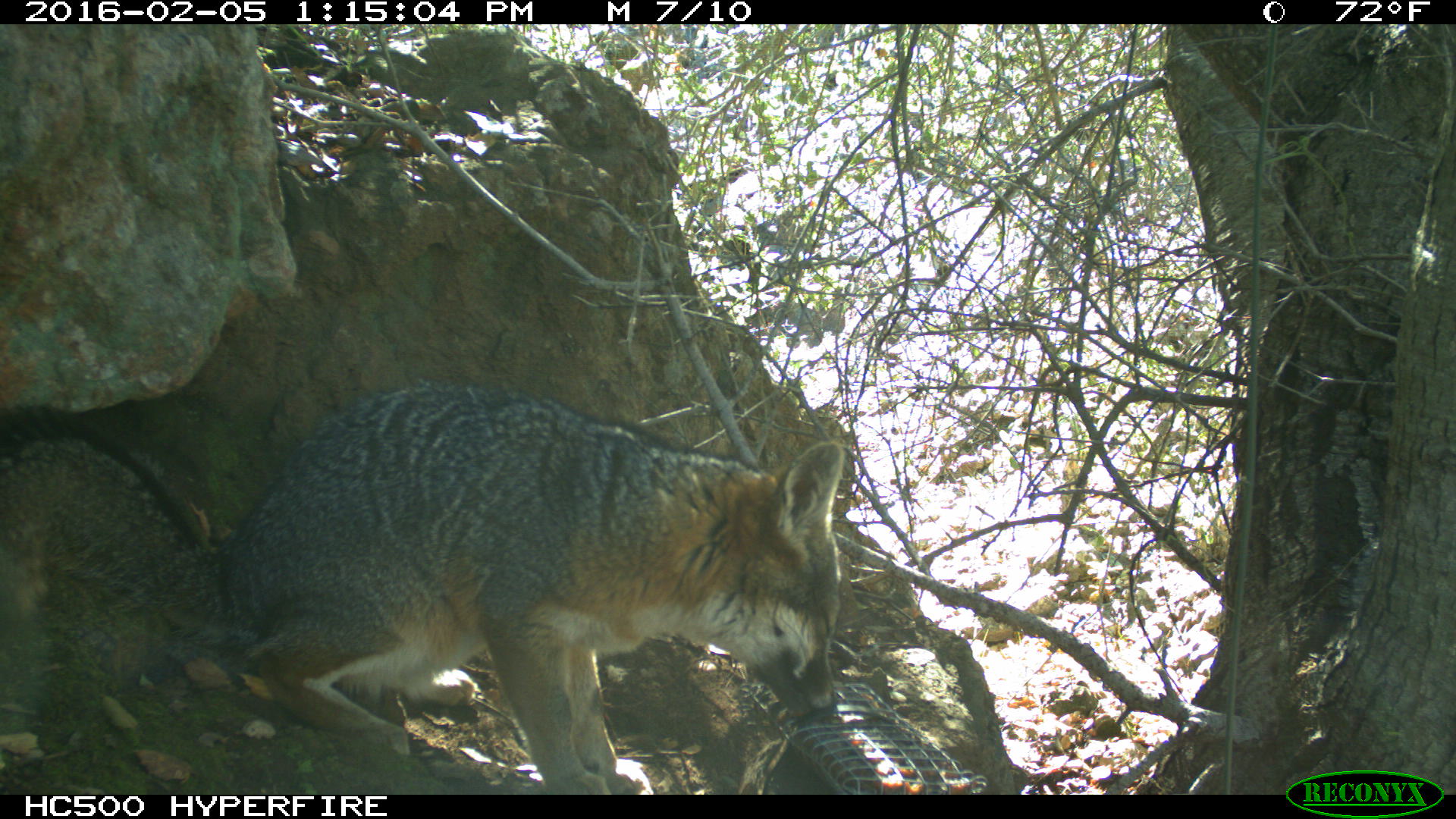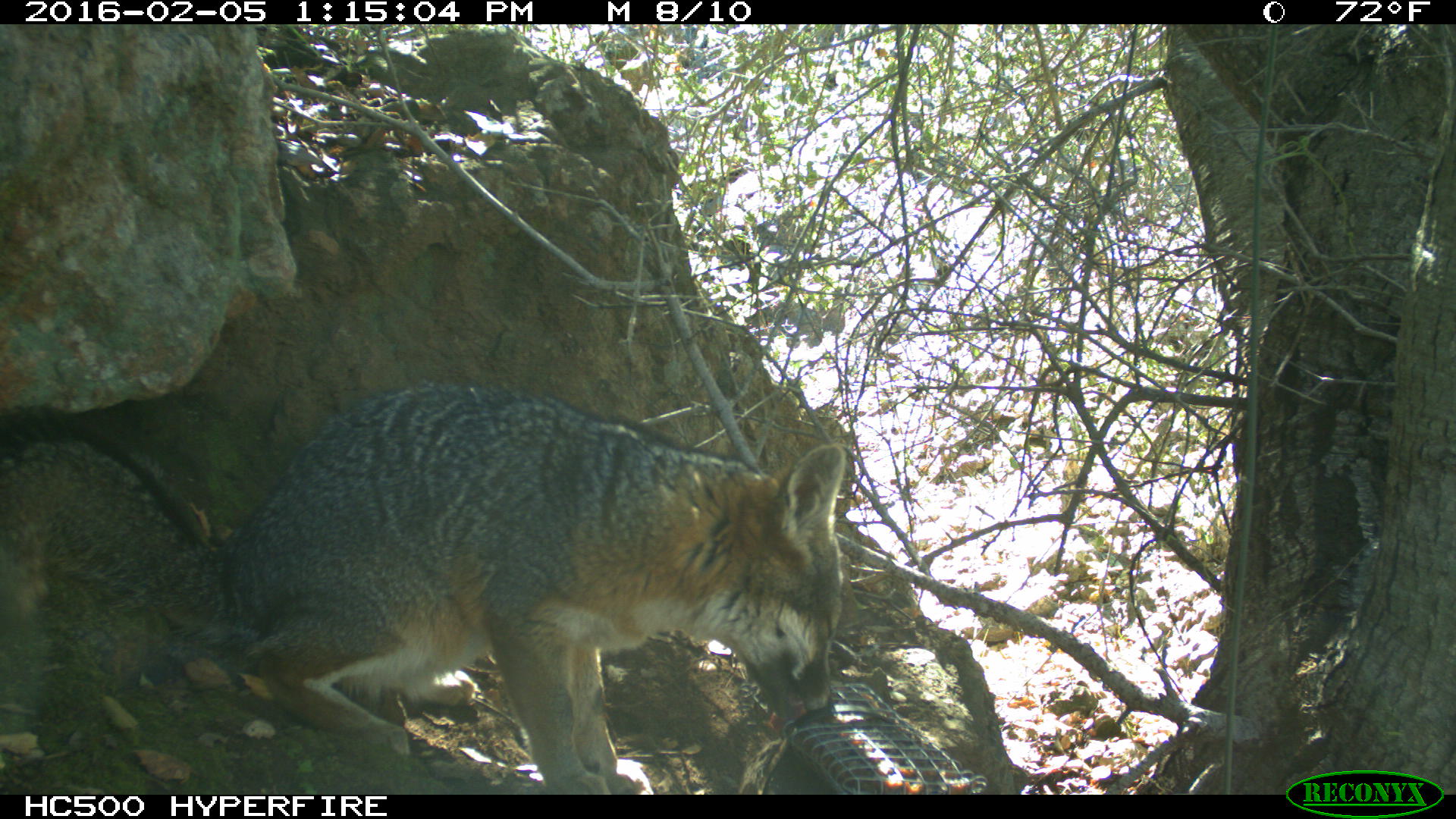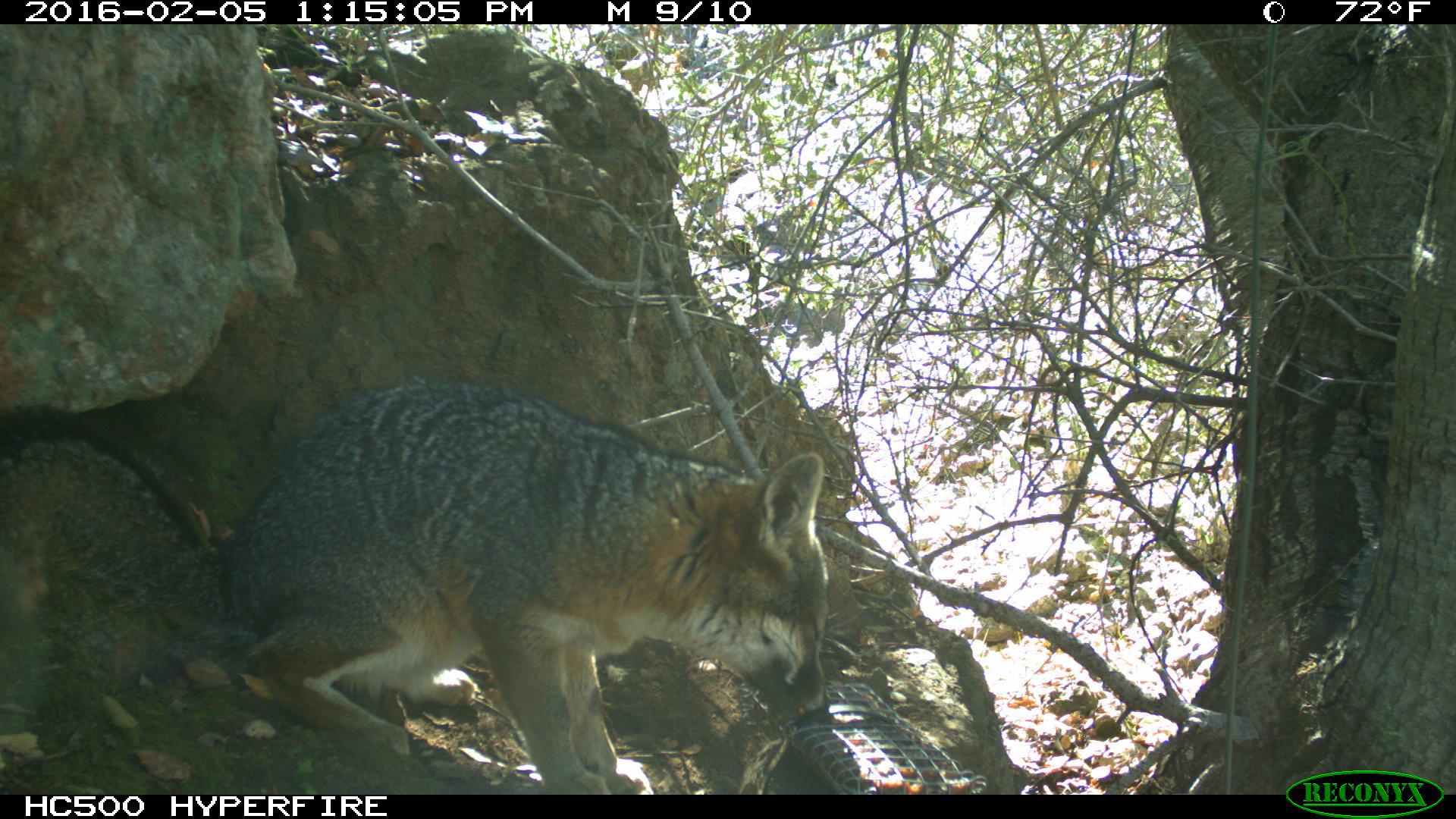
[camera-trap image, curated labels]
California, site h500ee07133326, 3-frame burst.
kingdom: Animalia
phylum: Chordata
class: Mammalia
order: Carnivora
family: Canidae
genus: Urocyon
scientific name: Urocyon littoralis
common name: island fox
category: fox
Fox (island fox) (Urocyon littoralis).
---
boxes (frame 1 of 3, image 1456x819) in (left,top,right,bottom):
fox: (0,377,843,794)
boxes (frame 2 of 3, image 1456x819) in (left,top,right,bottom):
fox: (0,382,844,794)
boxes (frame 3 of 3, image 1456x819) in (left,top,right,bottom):
fox: (0,381,830,794)